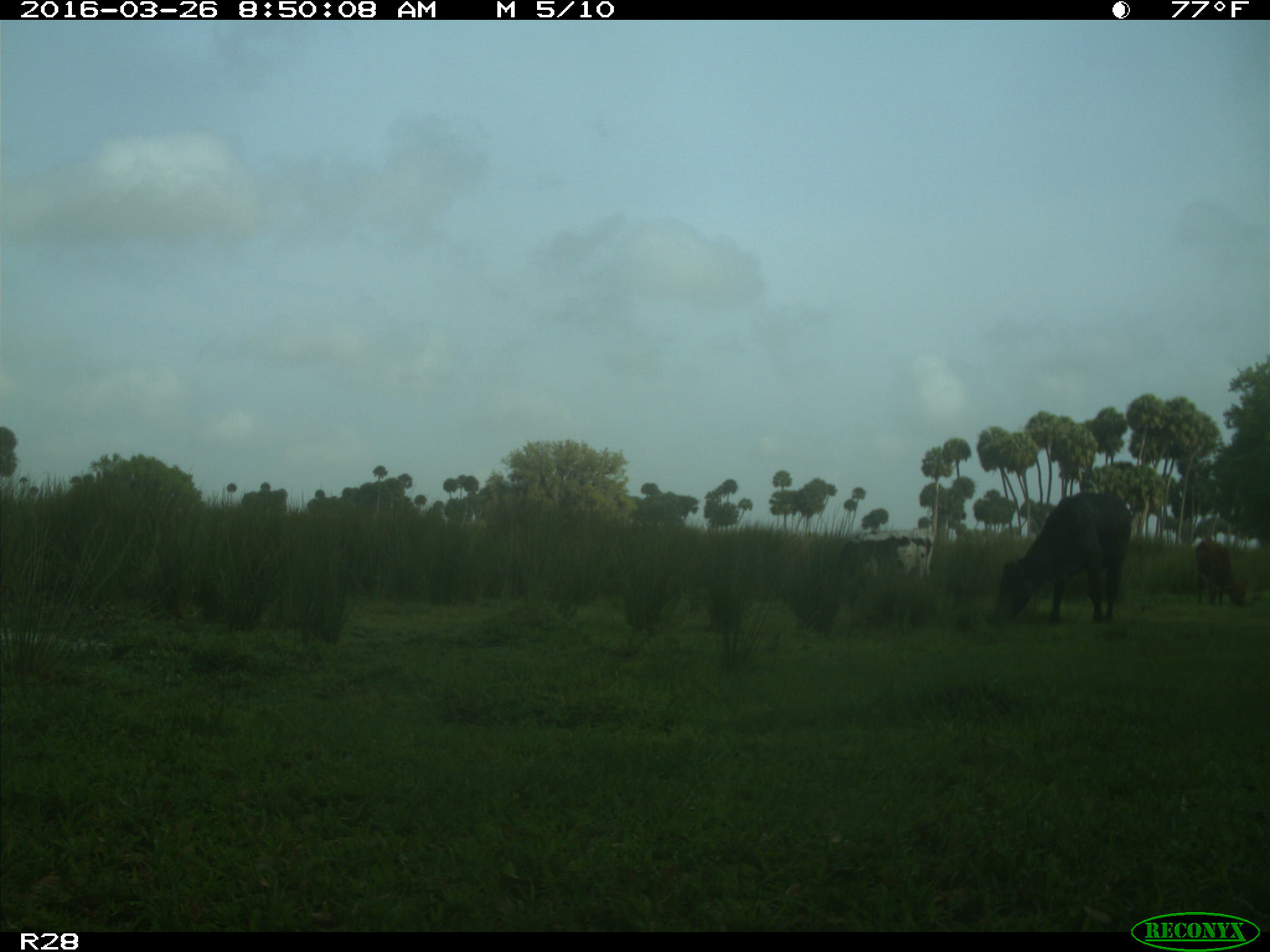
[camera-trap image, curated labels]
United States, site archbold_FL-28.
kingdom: Animalia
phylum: Chordata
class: Mammalia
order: Artiodactyla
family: Bovidae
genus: Bos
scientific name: Bos taurus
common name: domestic cow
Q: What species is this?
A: Bos taurus (domestic cow).